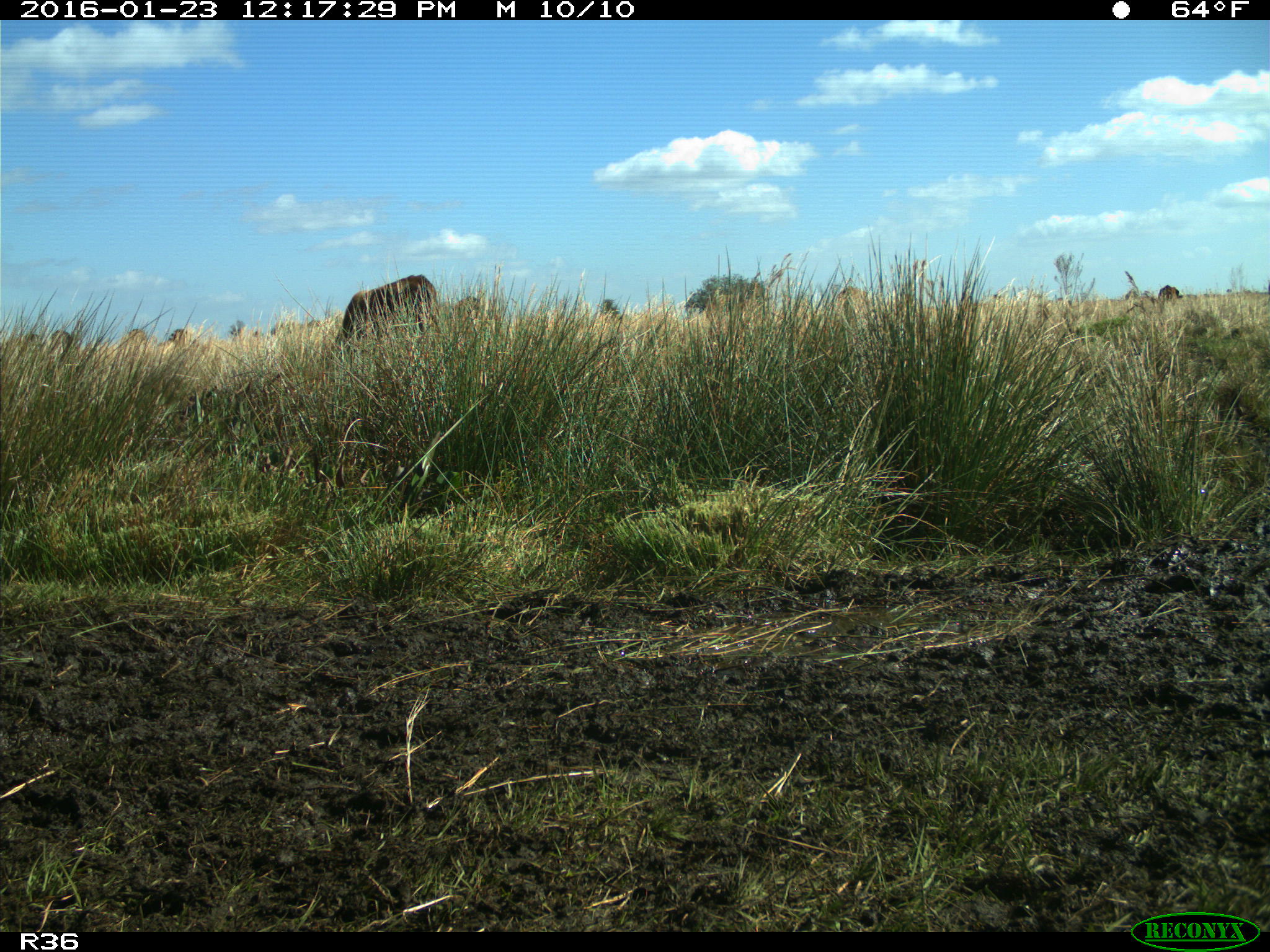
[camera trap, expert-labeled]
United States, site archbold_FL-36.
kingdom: Animalia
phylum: Chordata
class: Mammalia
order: Artiodactyla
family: Bovidae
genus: Bos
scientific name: Bos taurus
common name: domestic cow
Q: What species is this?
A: Bos taurus (domestic cow).